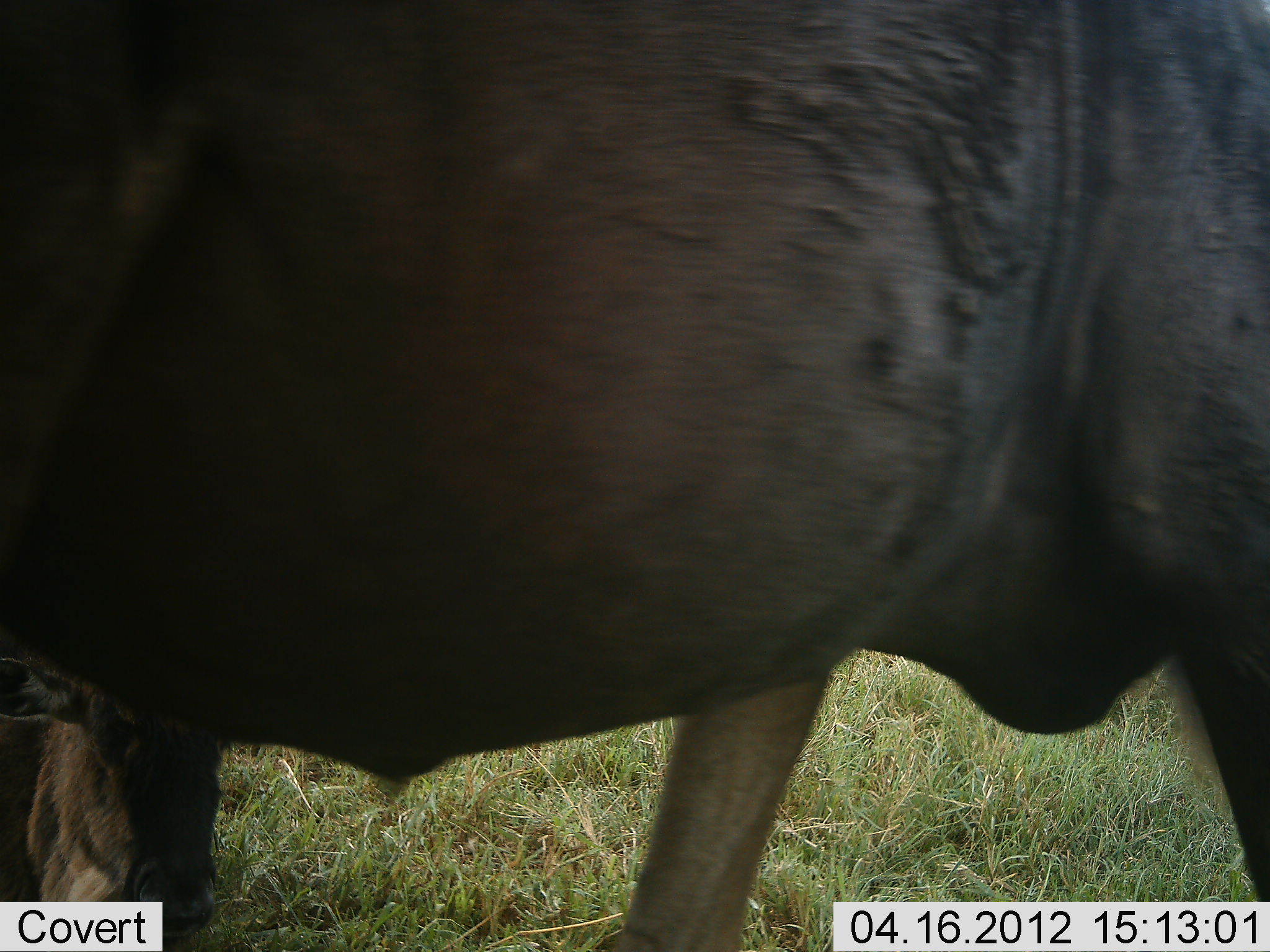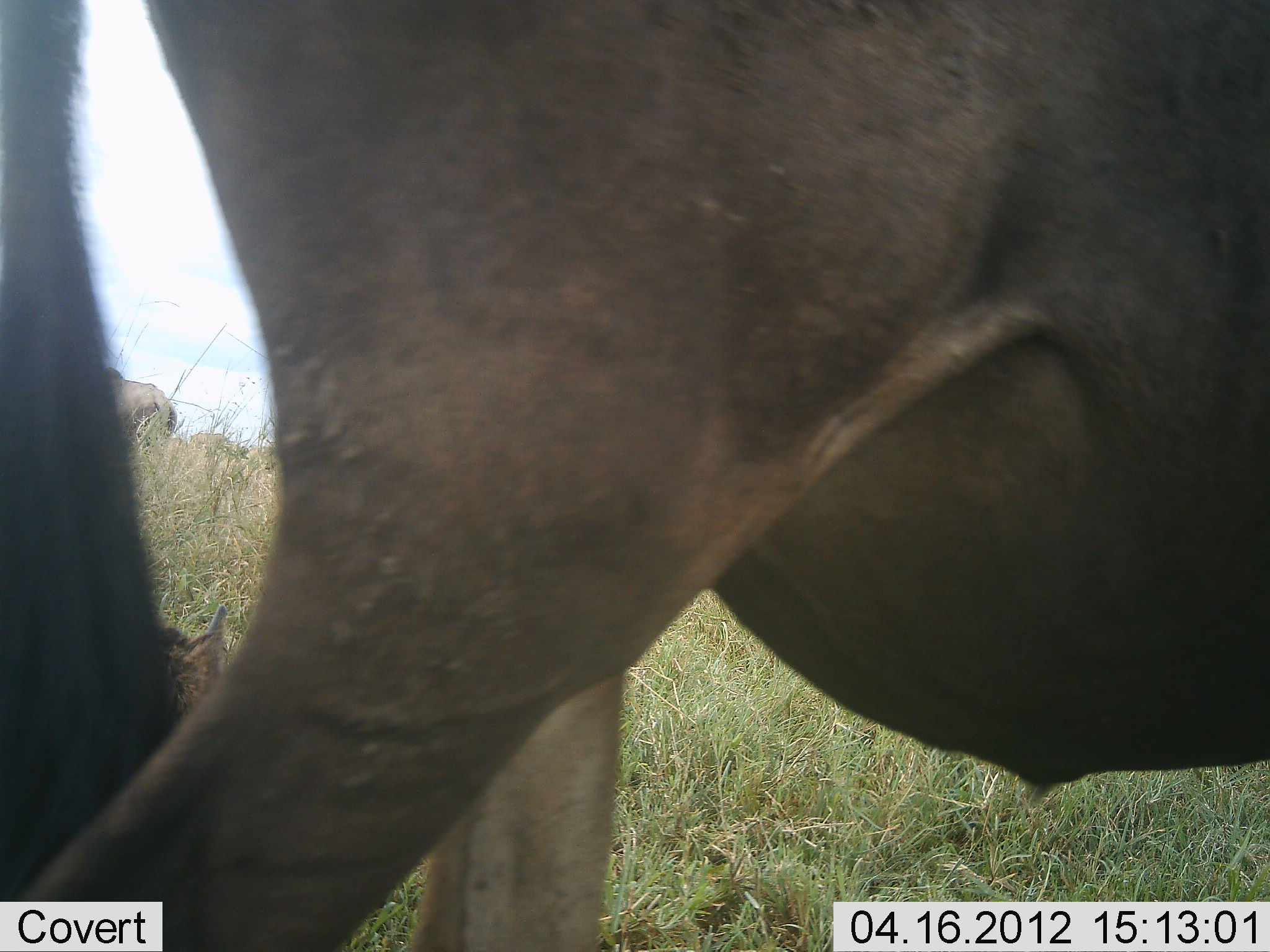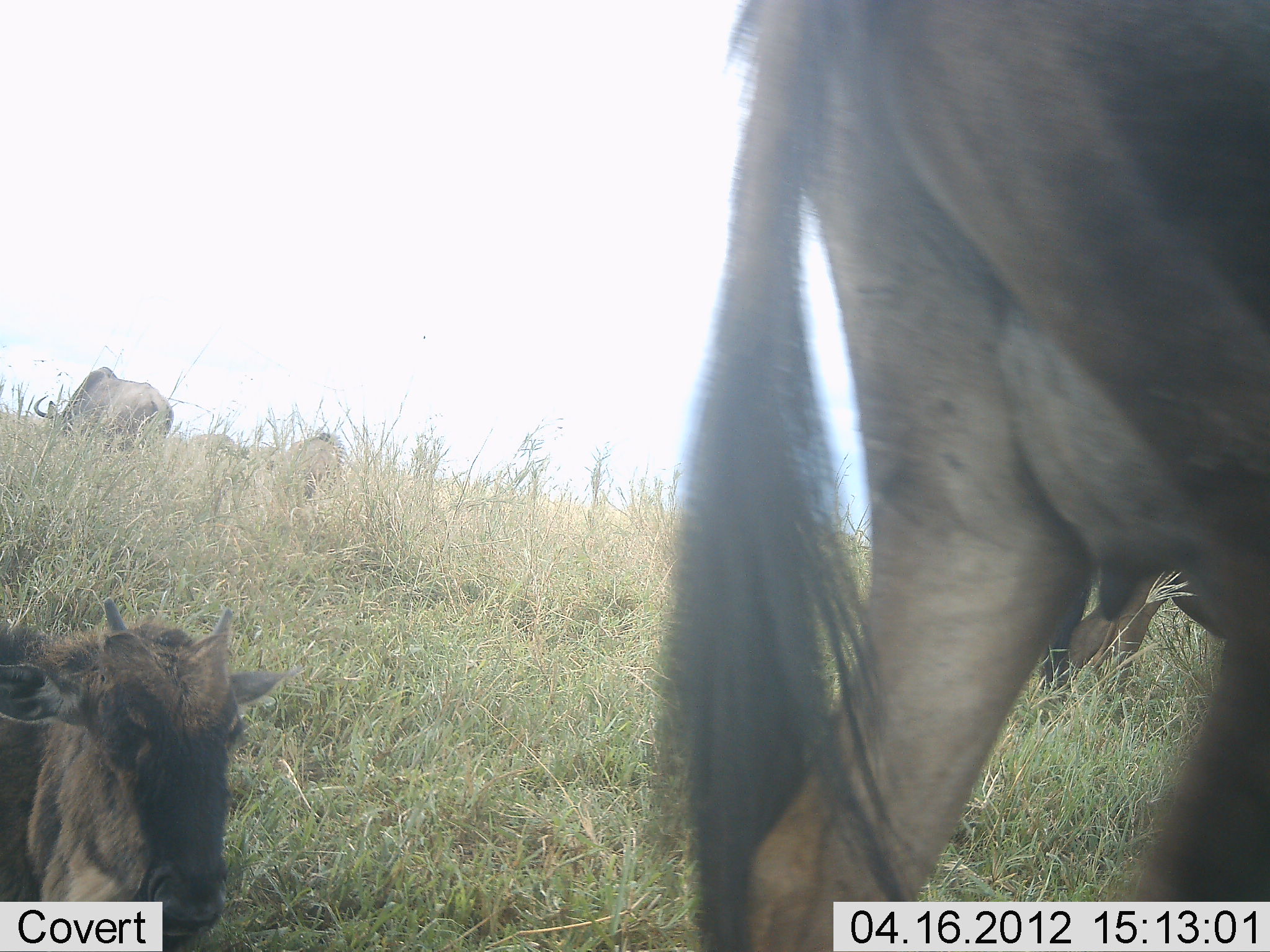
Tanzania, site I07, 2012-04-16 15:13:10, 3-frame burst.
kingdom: Animalia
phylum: Chordata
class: Mammalia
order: Artiodactyla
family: Bovidae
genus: Connochaetes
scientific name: Connochaetes taurinus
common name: blue wildebeest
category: wildebeest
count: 4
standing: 36%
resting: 64%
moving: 92%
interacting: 0%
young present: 40%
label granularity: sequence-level